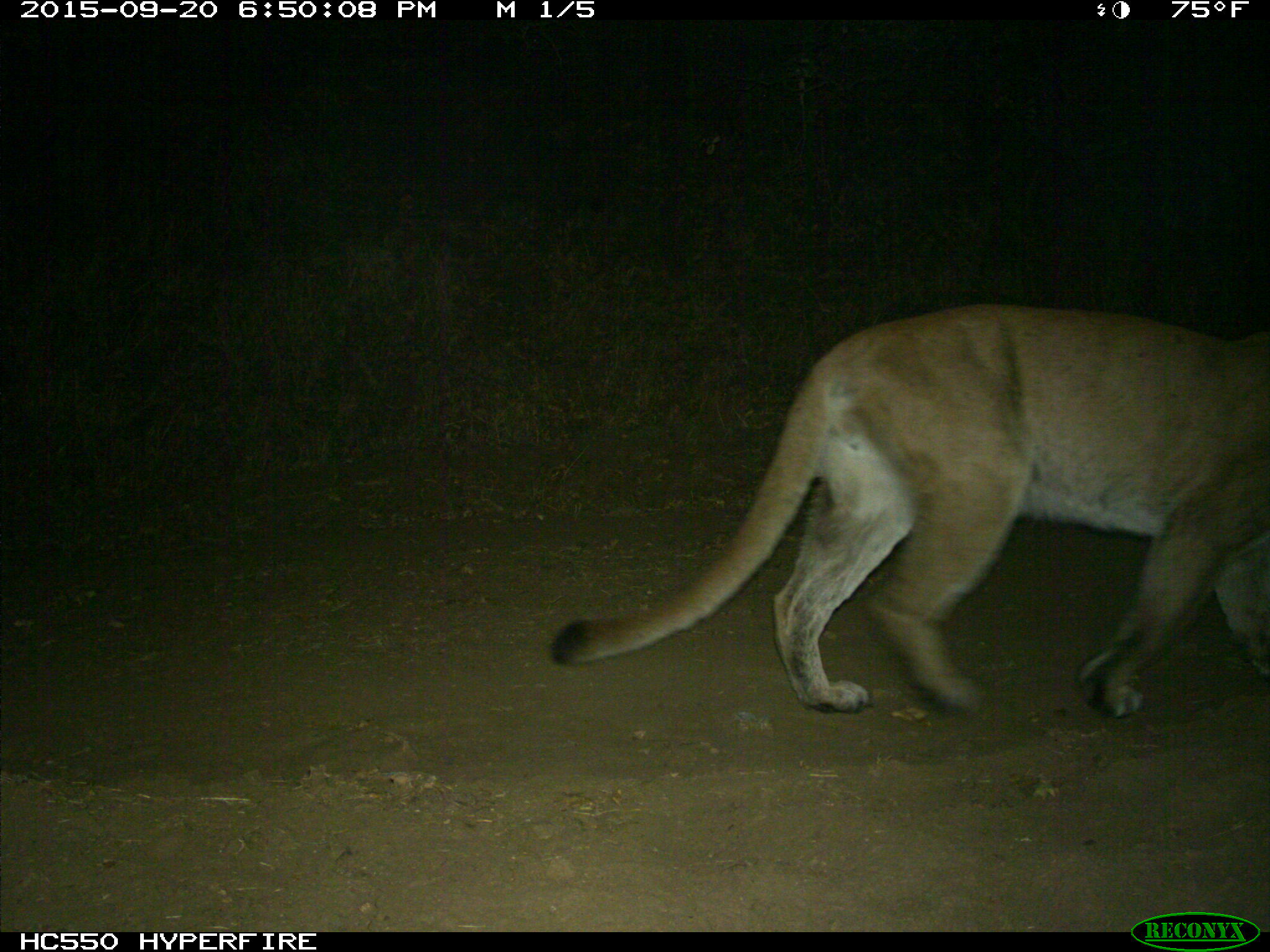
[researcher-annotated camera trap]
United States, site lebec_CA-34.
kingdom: Animalia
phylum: Chordata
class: Mammalia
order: Carnivora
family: Felidae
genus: Puma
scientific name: Puma concolor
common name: mountain lion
Puma concolor (mountain lion).